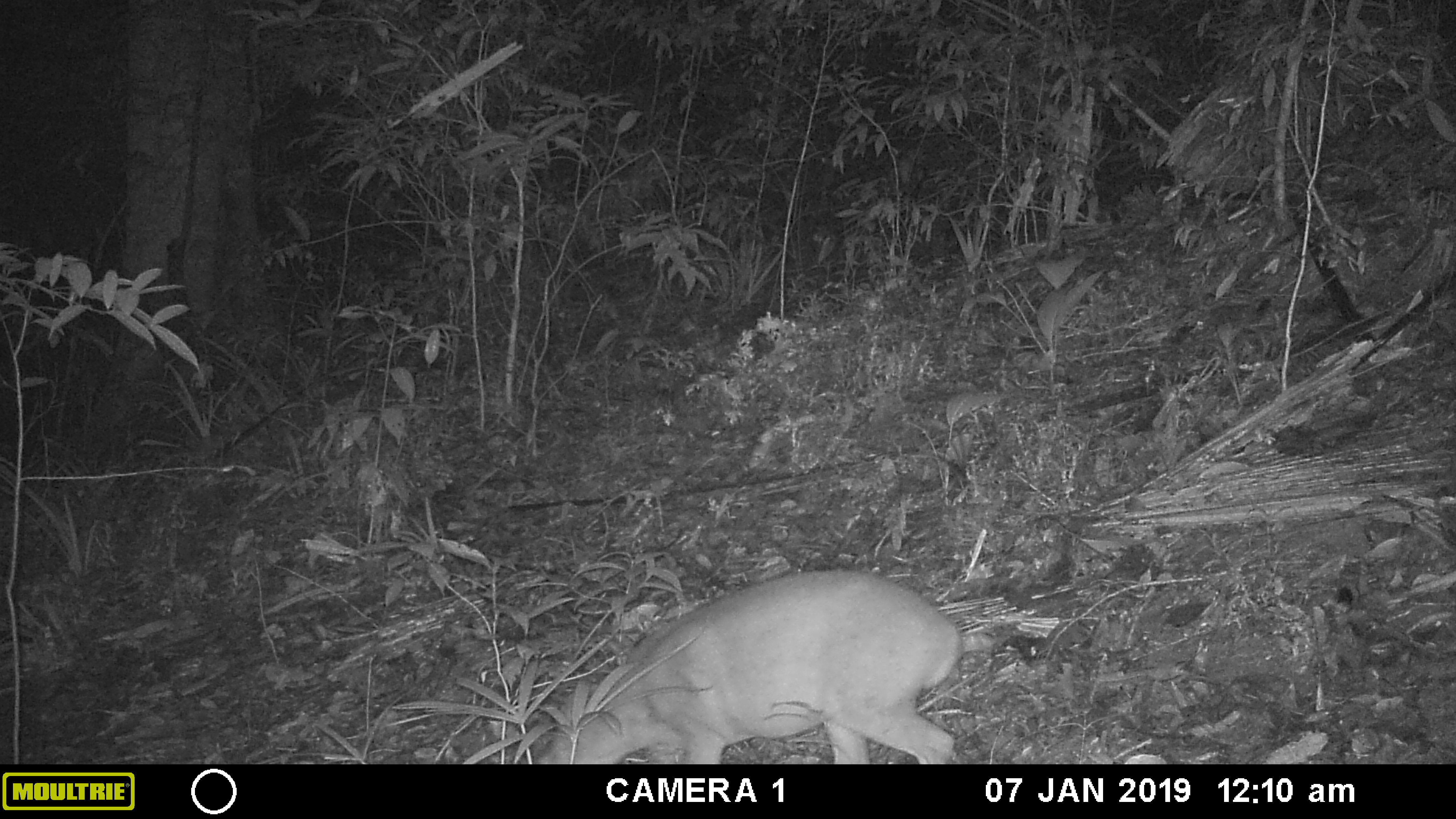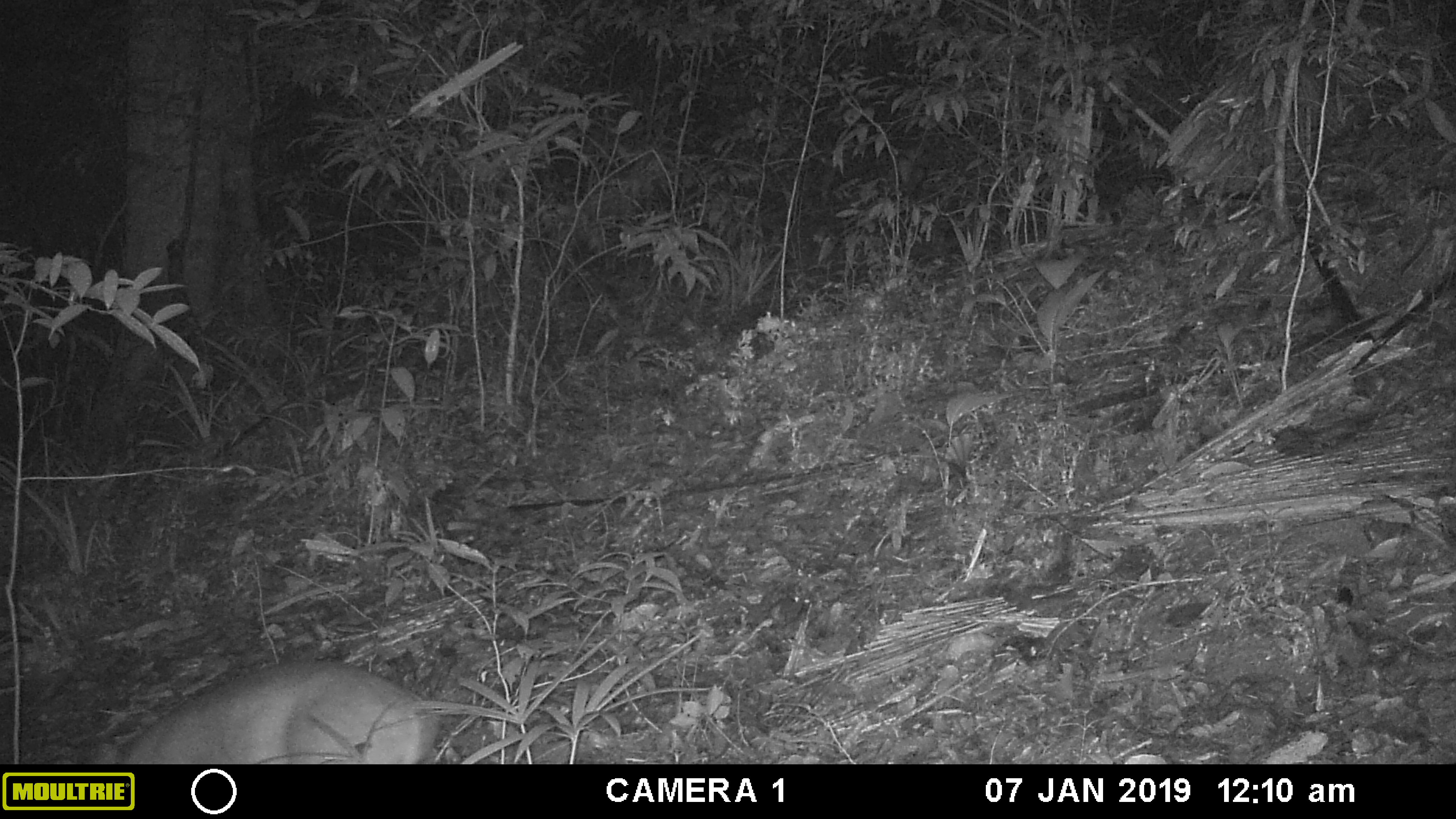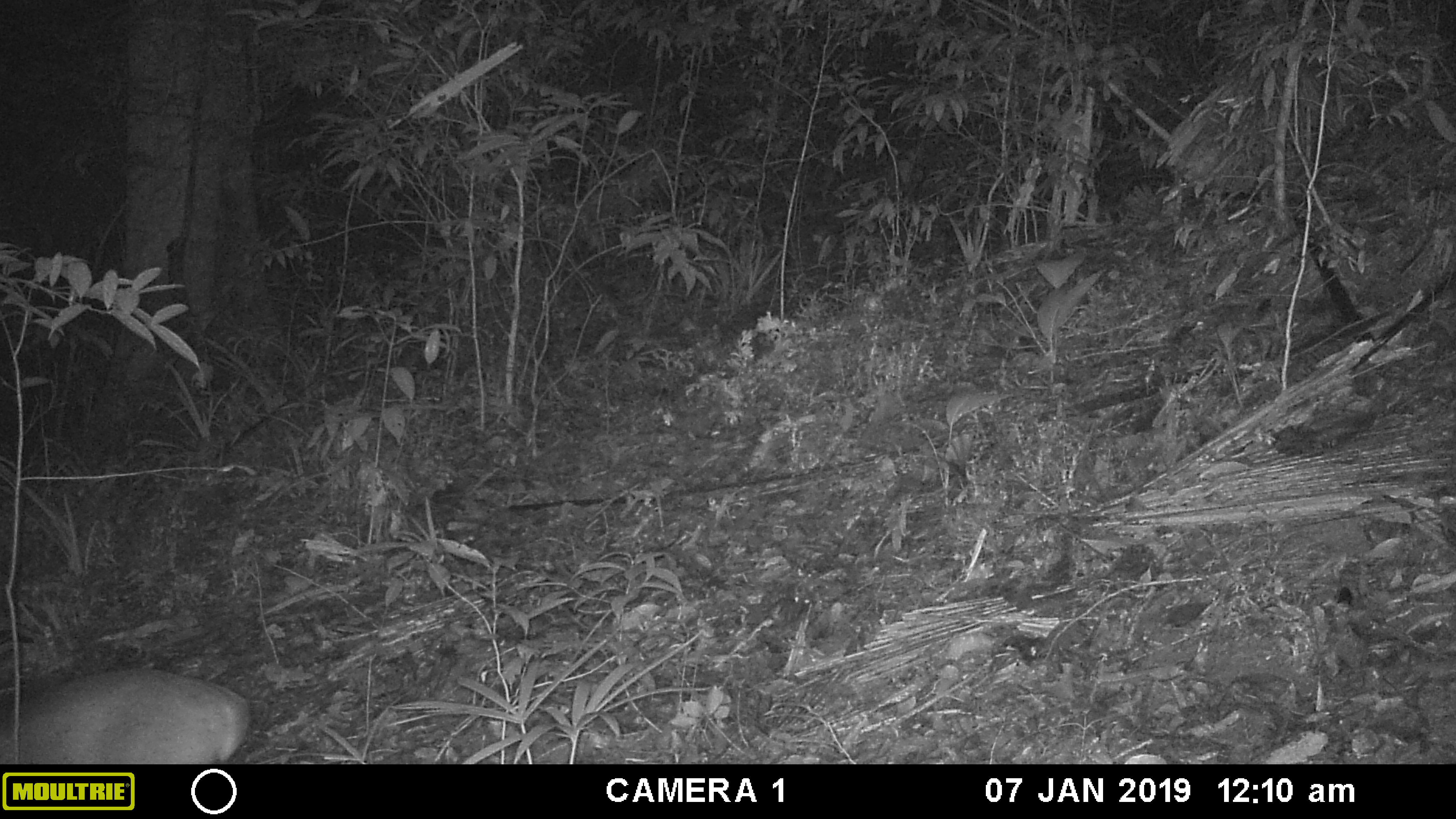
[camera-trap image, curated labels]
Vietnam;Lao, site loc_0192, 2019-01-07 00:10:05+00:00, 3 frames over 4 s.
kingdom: Animalia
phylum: Chordata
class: Mammalia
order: Artiodactyla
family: Cervidae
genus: Muntiacus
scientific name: Muntiacus vuquangensis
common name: large-antlered muntjac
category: large antlered muntjac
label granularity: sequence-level